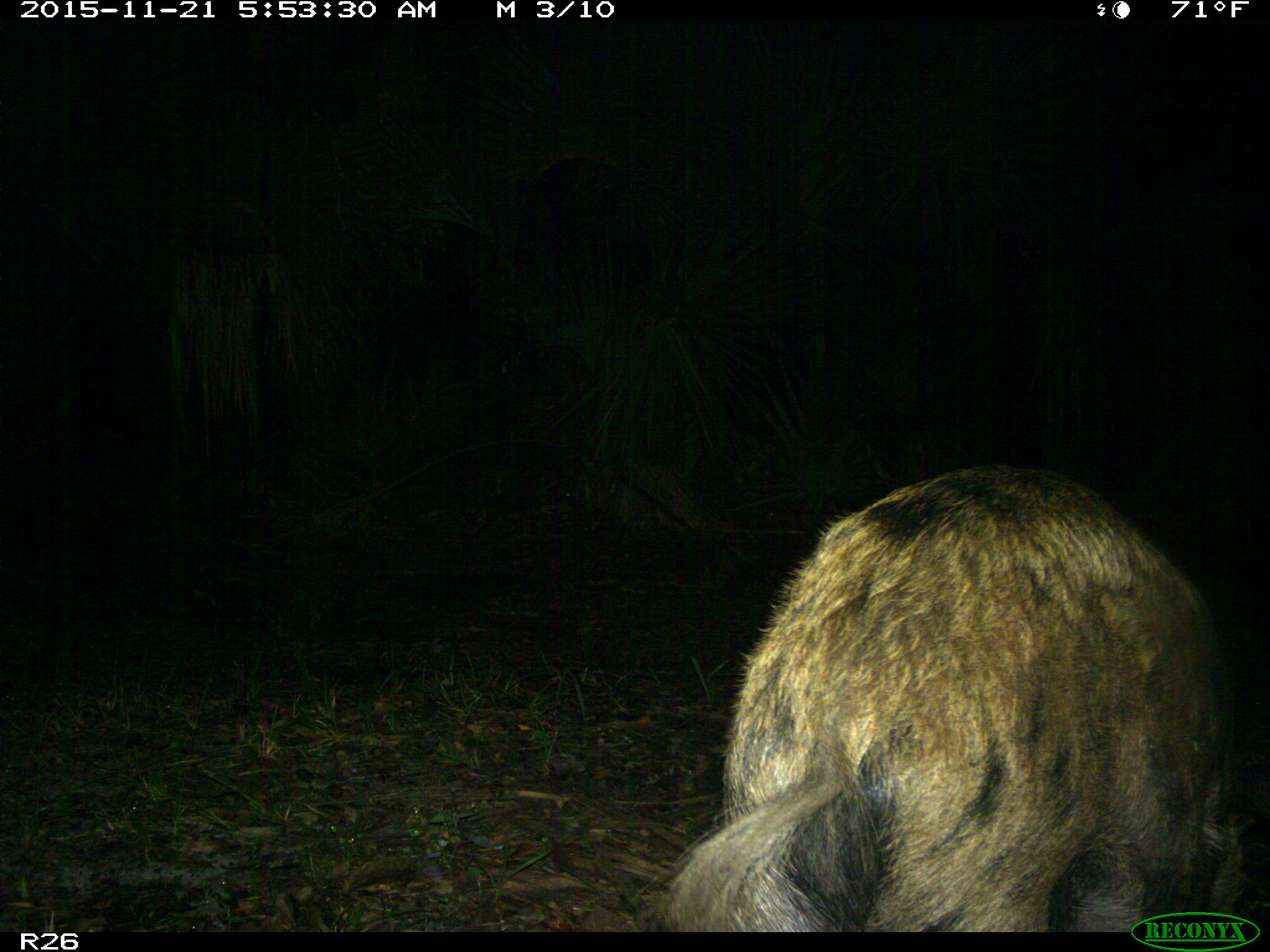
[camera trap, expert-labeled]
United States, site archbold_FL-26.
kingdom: Animalia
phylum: Chordata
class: Mammalia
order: Artiodactyla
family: Suidae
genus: Sus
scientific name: Sus scrofa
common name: wild boar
Sus scrofa (wild boar).